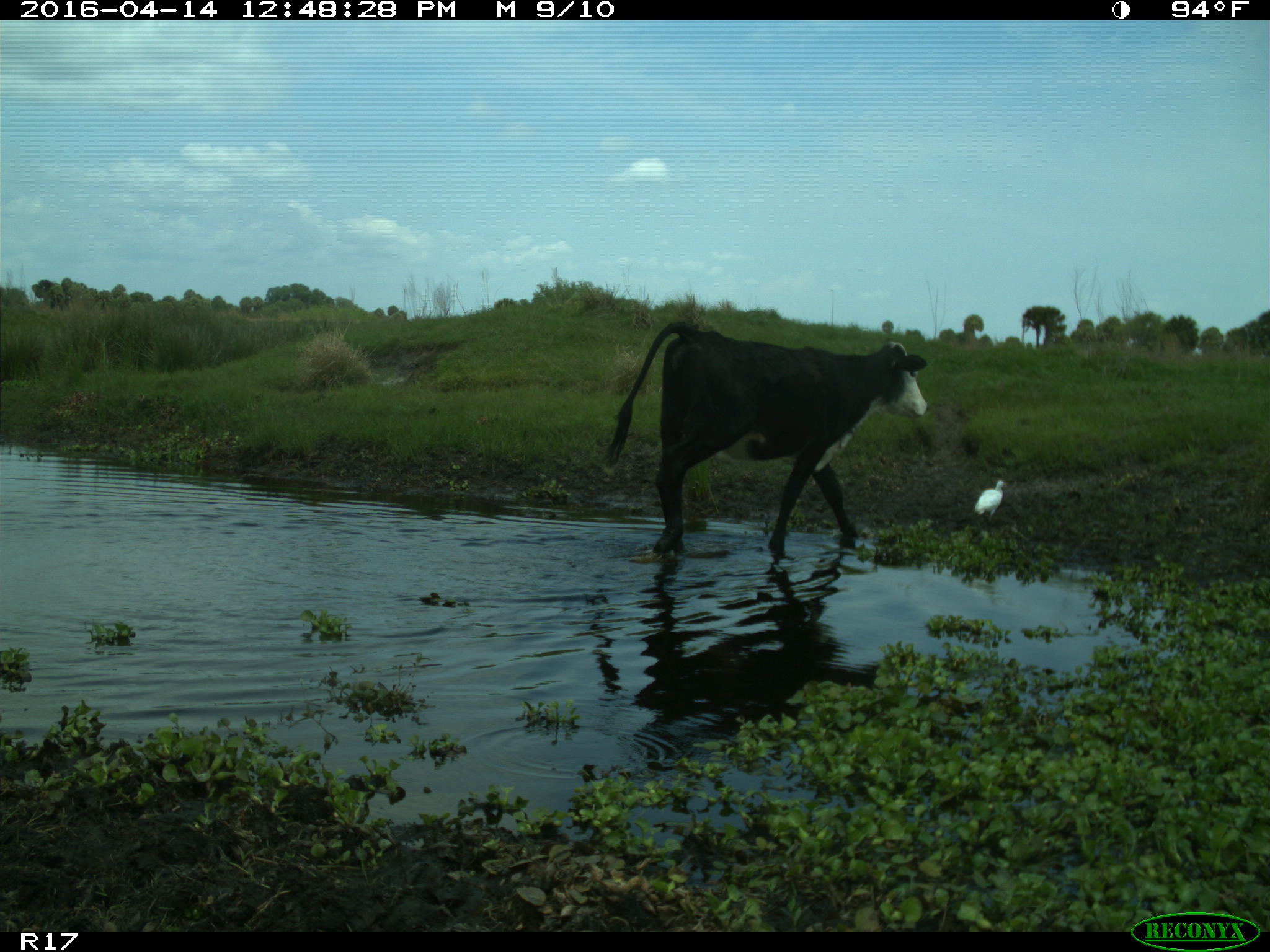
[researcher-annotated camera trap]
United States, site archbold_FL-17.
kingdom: Animalia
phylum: Chordata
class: Mammalia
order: Artiodactyla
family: Bovidae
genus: Bos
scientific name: Bos taurus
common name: domestic cow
Bos taurus (domestic cow).